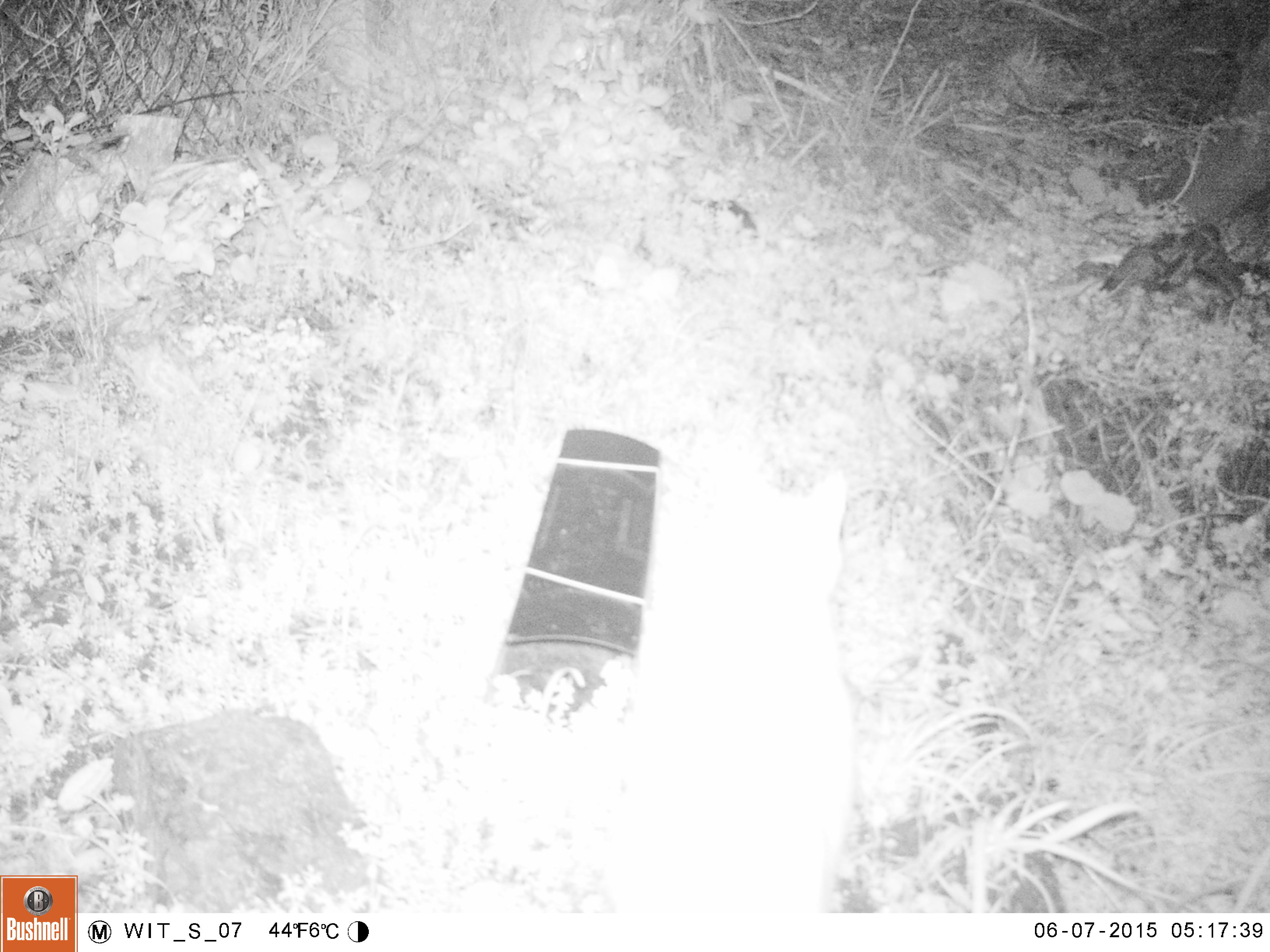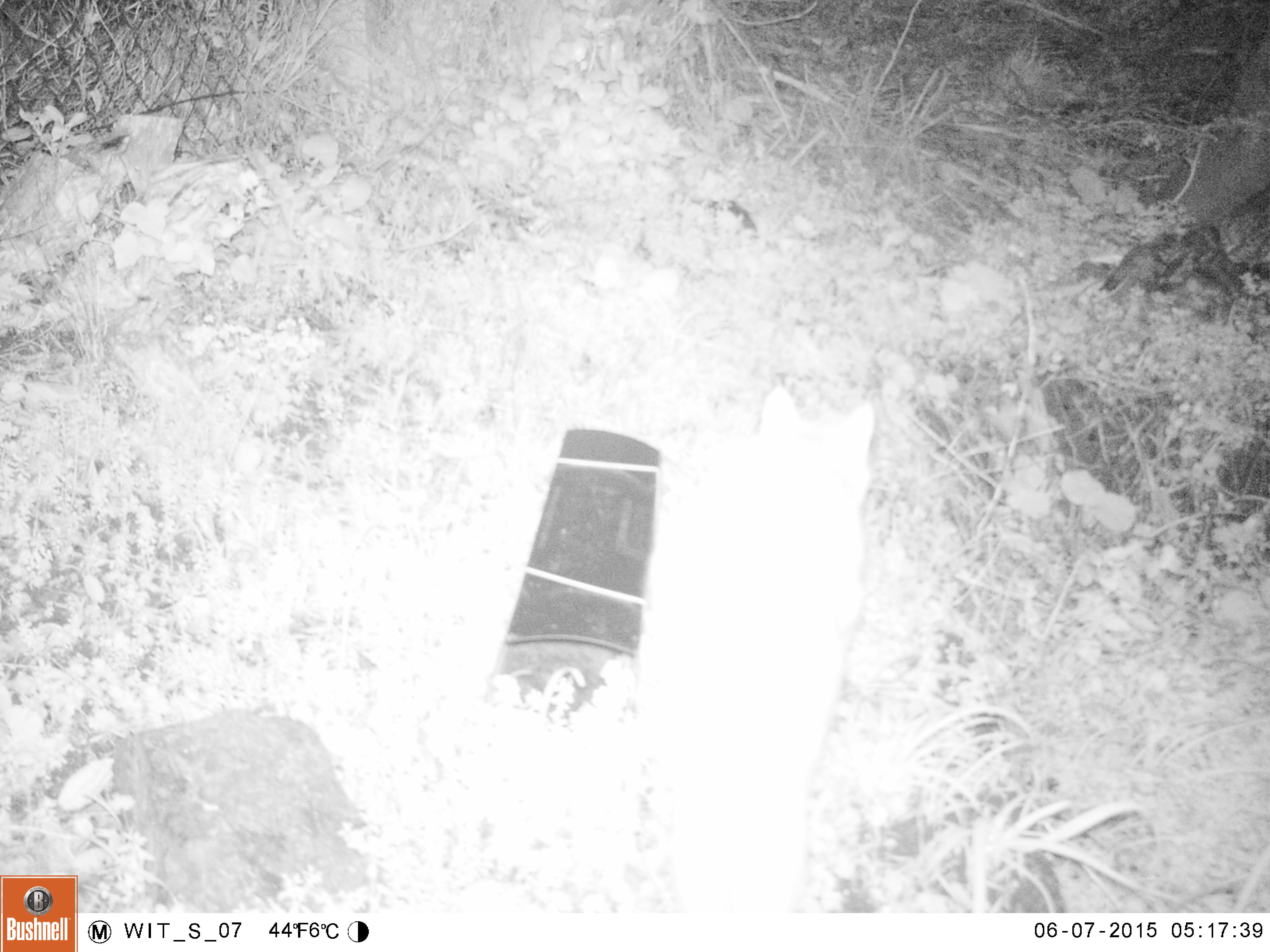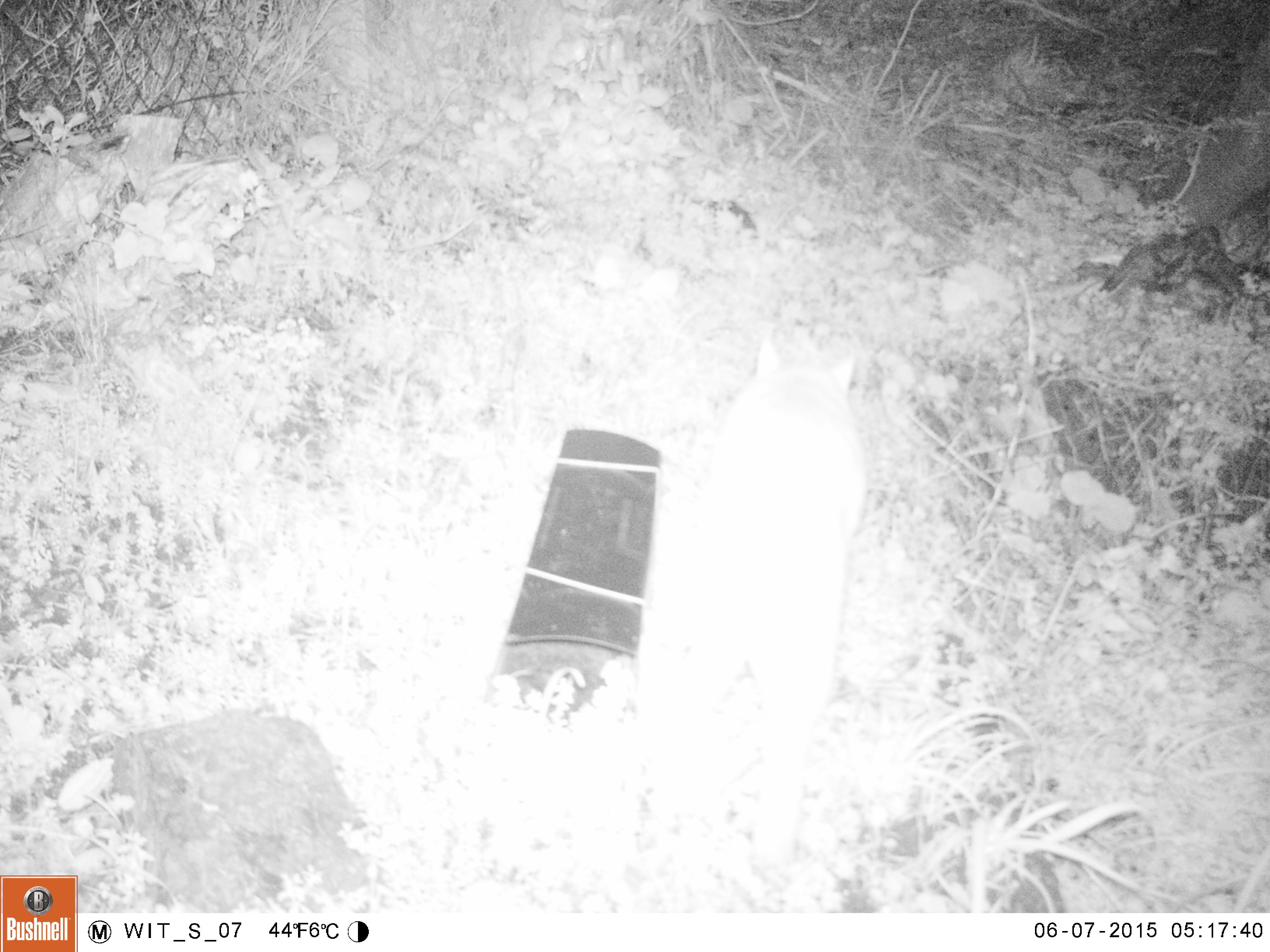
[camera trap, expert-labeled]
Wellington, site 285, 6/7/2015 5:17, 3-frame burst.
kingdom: Animalia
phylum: Chordata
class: Mammalia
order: Carnivora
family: Felidae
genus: Felis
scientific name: Felis catus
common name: cat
Cat (Felis catus).